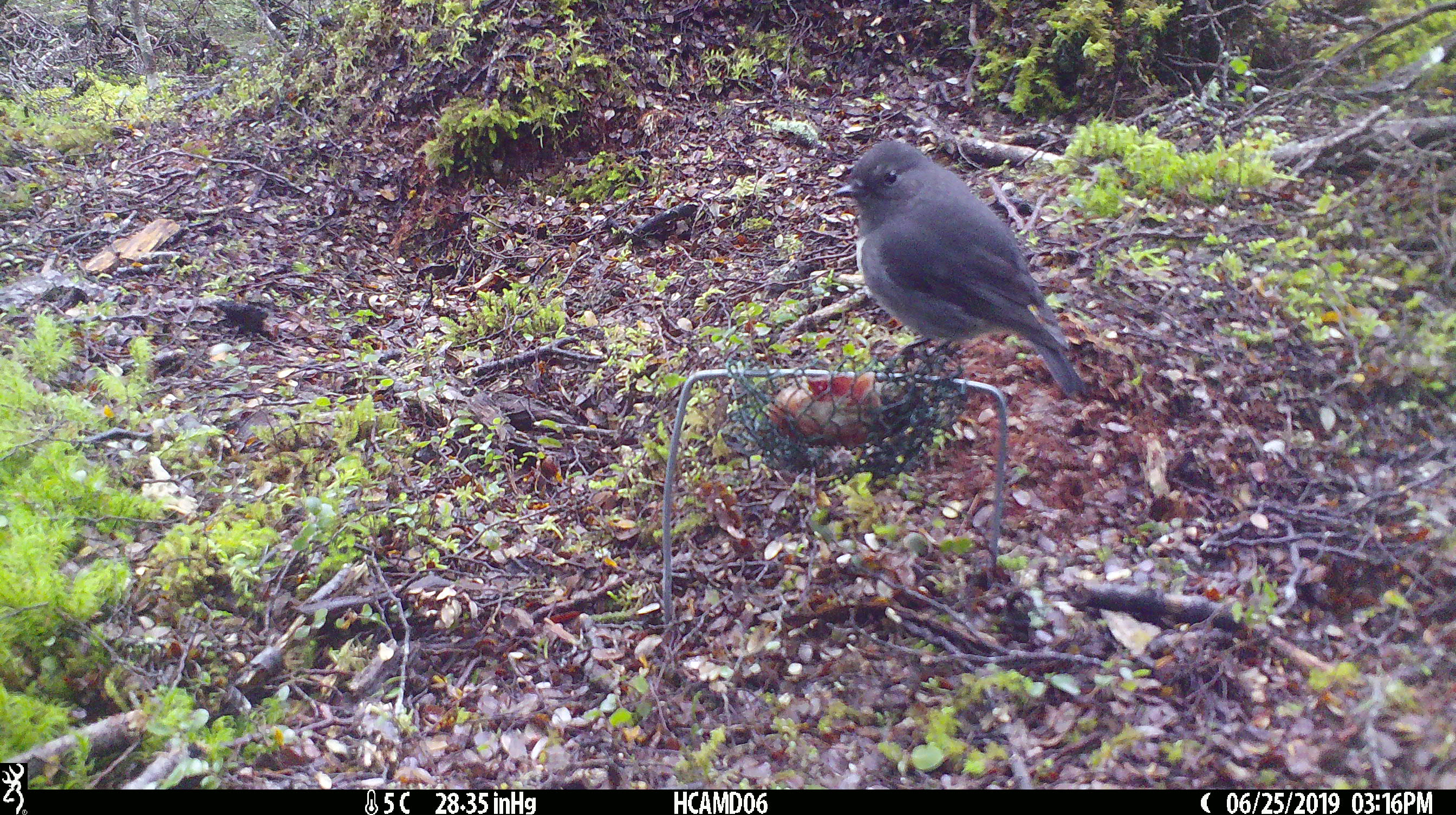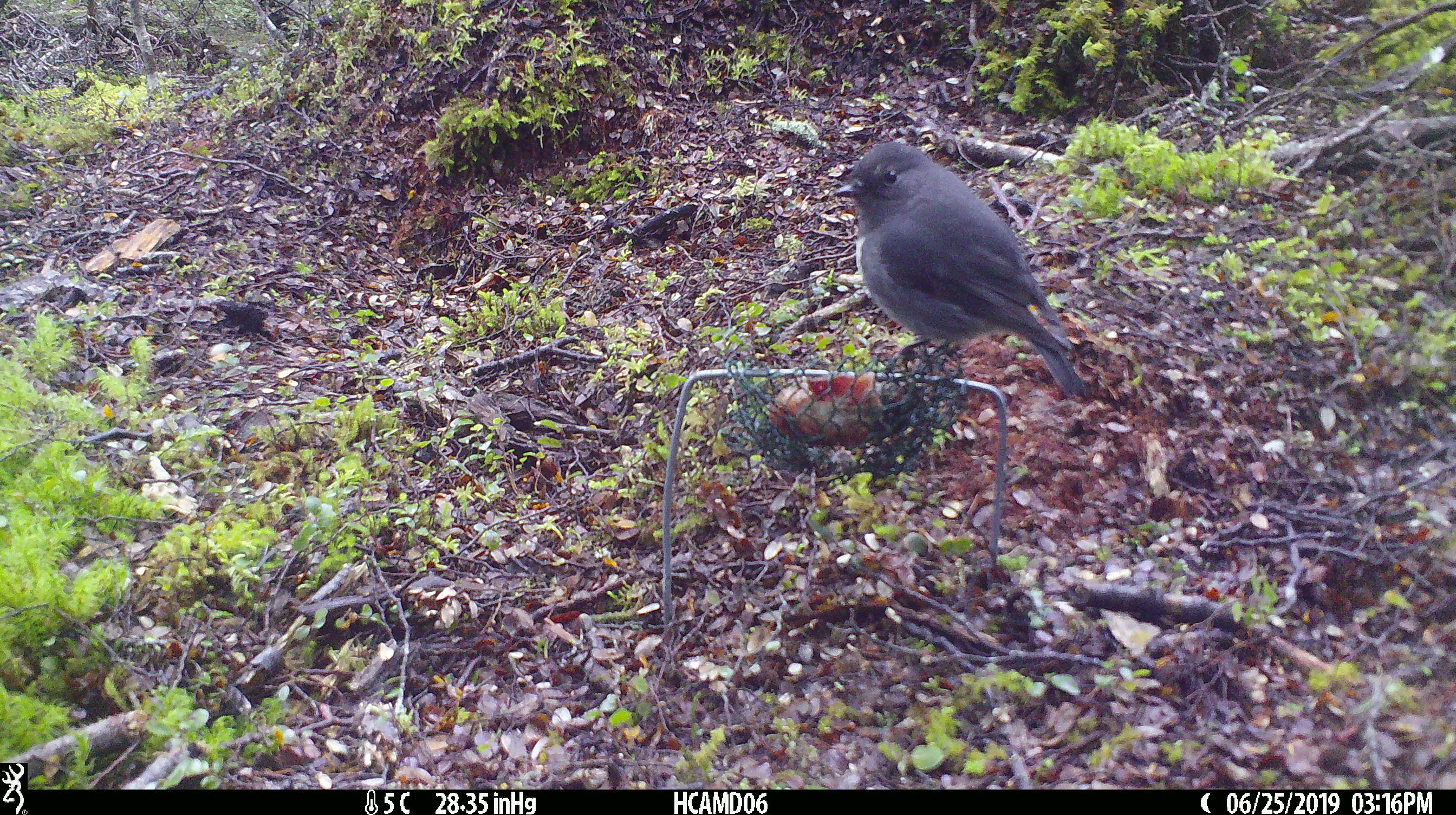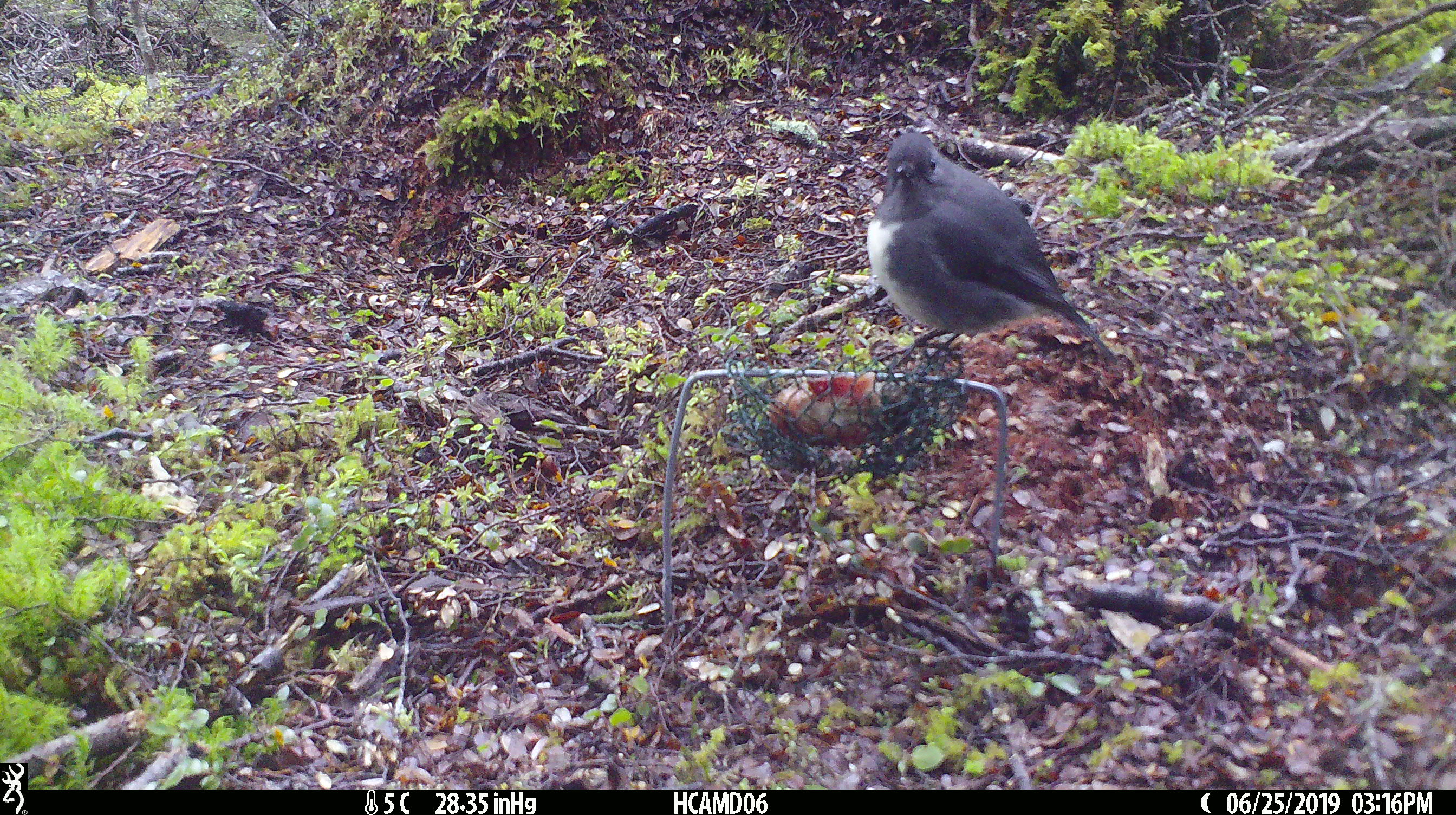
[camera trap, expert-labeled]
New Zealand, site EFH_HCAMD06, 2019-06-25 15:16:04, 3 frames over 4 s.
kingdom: Animalia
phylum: Chordata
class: Aves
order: Passeriformes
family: Petroicidae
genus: Petroica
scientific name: Petroica australis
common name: new zealand robin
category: robin